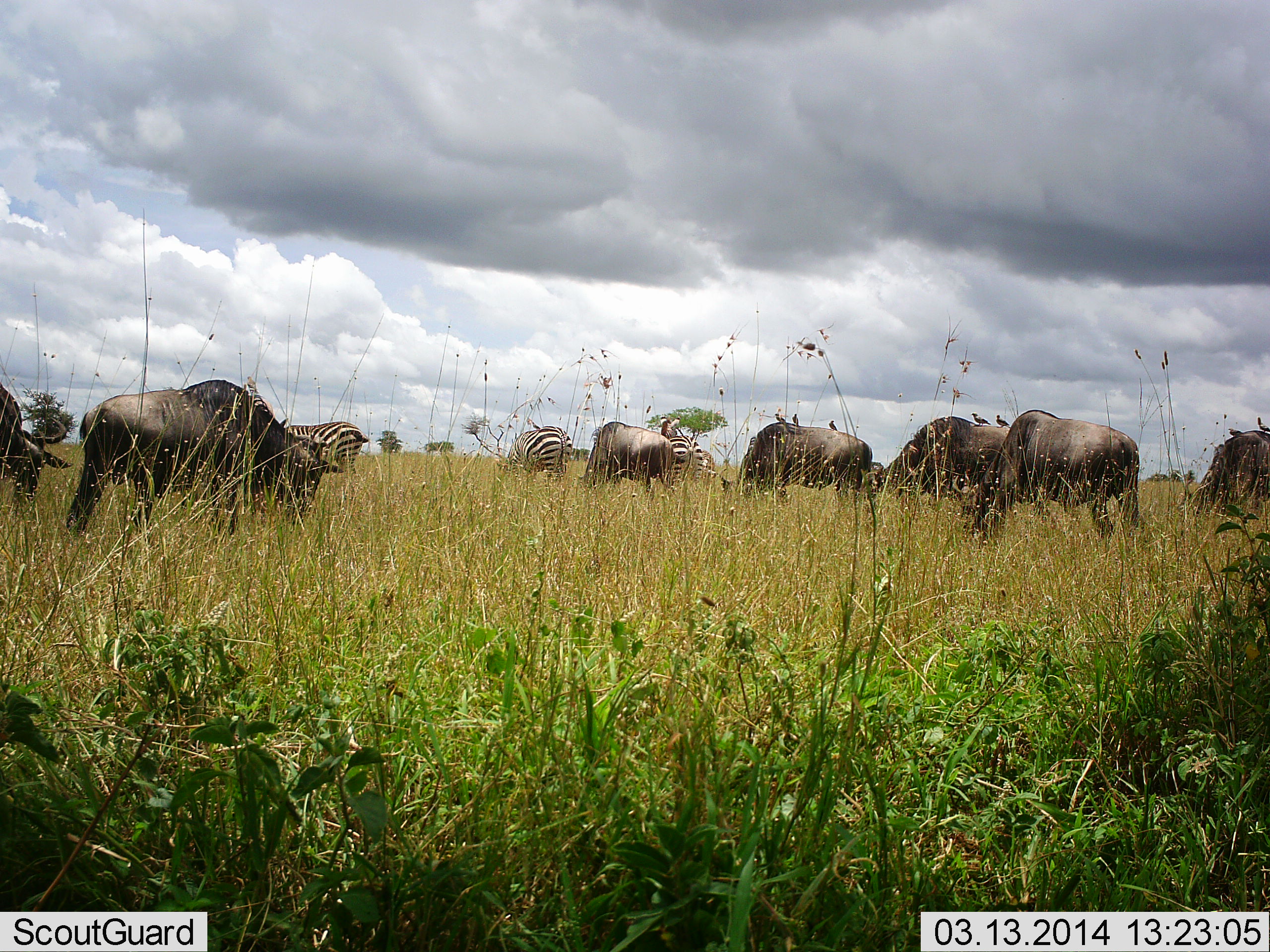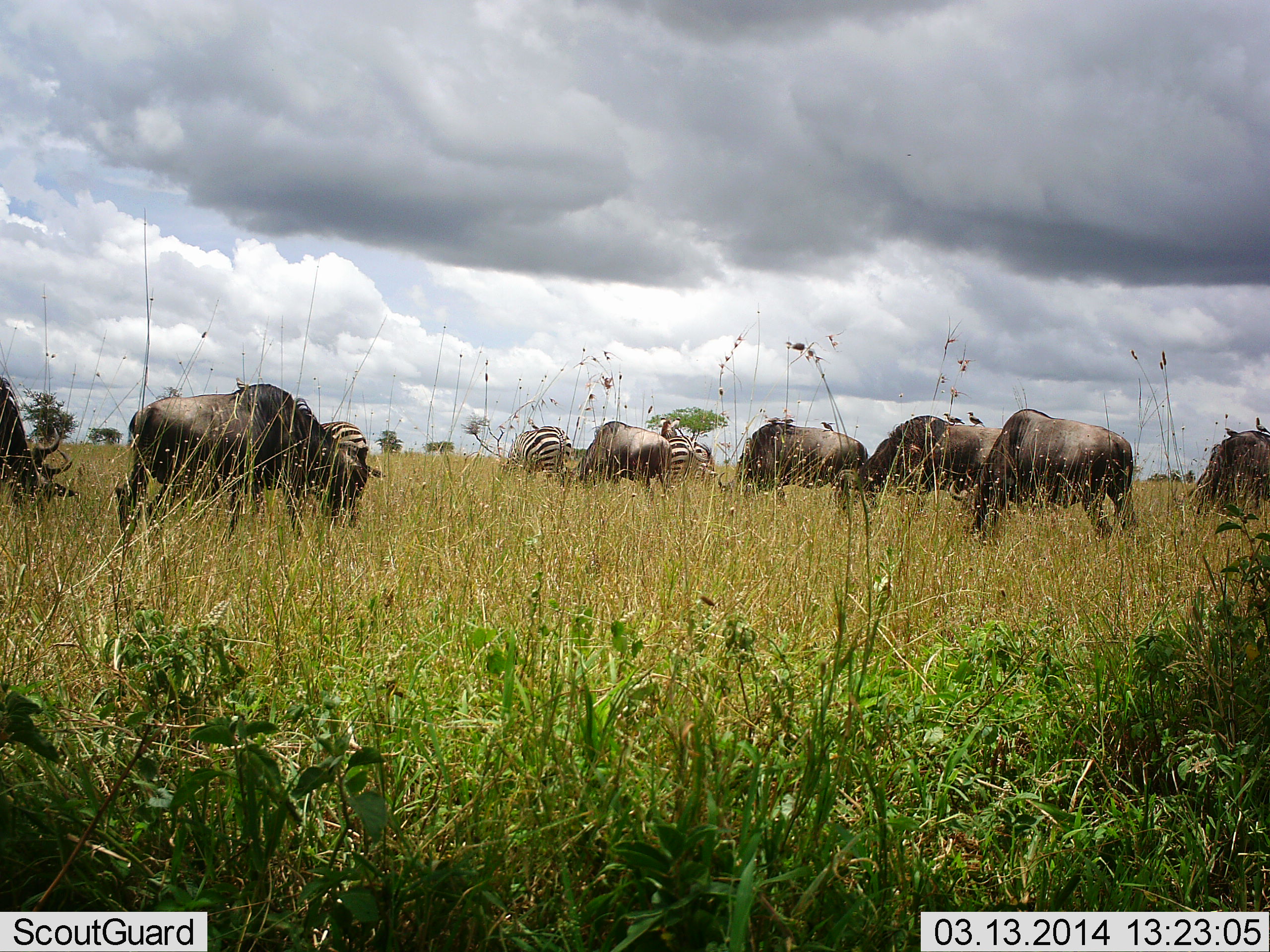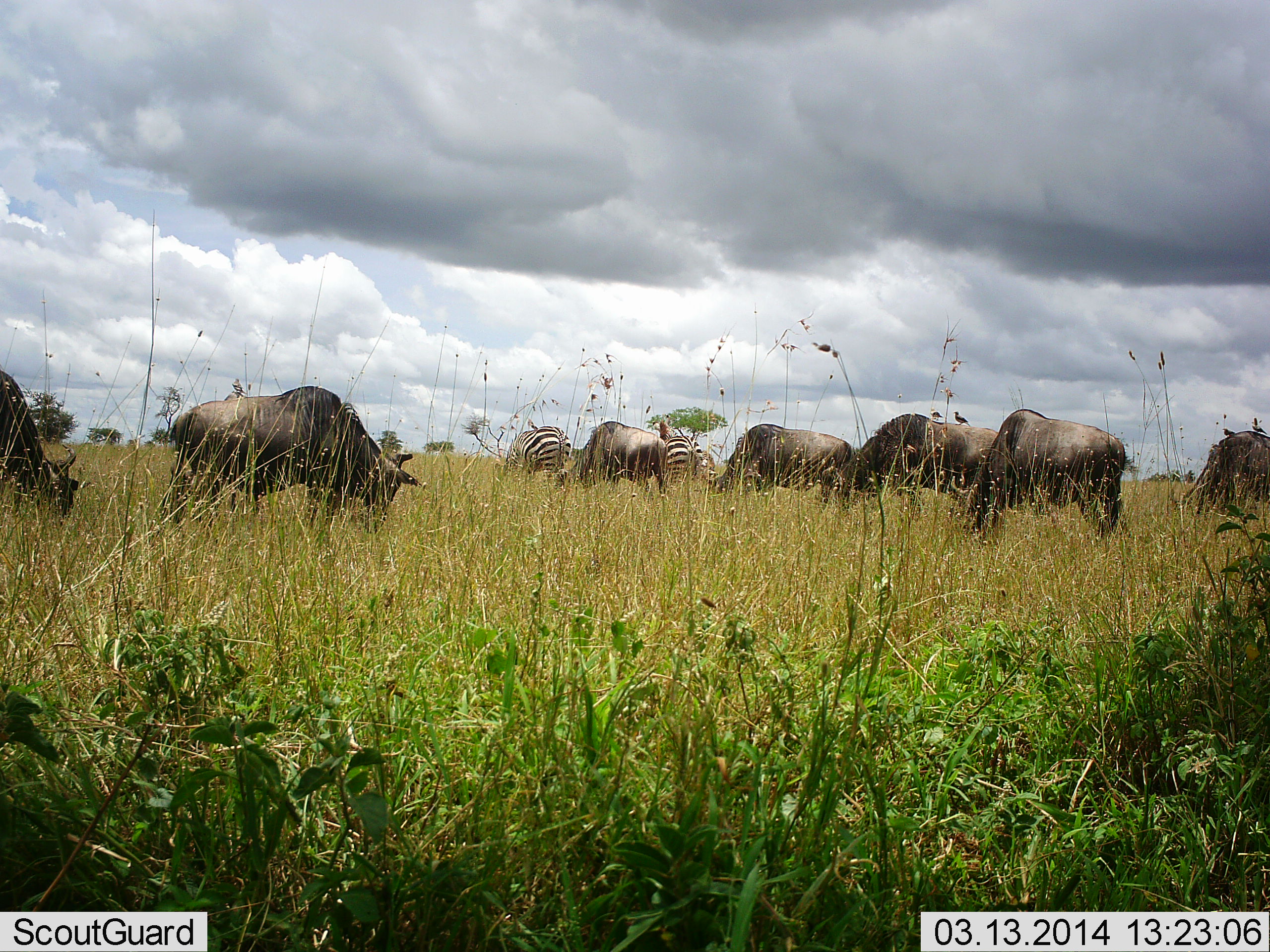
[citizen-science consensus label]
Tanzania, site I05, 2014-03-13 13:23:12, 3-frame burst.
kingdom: Animalia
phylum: Chordata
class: Mammalia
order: Artiodactyla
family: Bovidae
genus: Connochaetes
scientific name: Connochaetes taurinus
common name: blue wildebeest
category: wildebeest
Wildebeest (blue wildebeest) (Connochaetes taurinus), count 7. Behavior (volunteer vote fractions): standing 33%, resting 0%, moving 27%, interacting 0%. Young present (vote fraction): 0%. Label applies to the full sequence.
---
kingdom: Animalia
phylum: Chordata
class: Mammalia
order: Perissodactyla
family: Equidae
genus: Equus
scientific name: Equus quagga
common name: plains zebra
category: zebra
Zebra (plains zebra) (Equus quagga), count 3. Behavior (volunteer vote fractions): standing 33%, resting 0%, moving 7%, interacting 0%. Young present (vote fraction): 0%. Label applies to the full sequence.